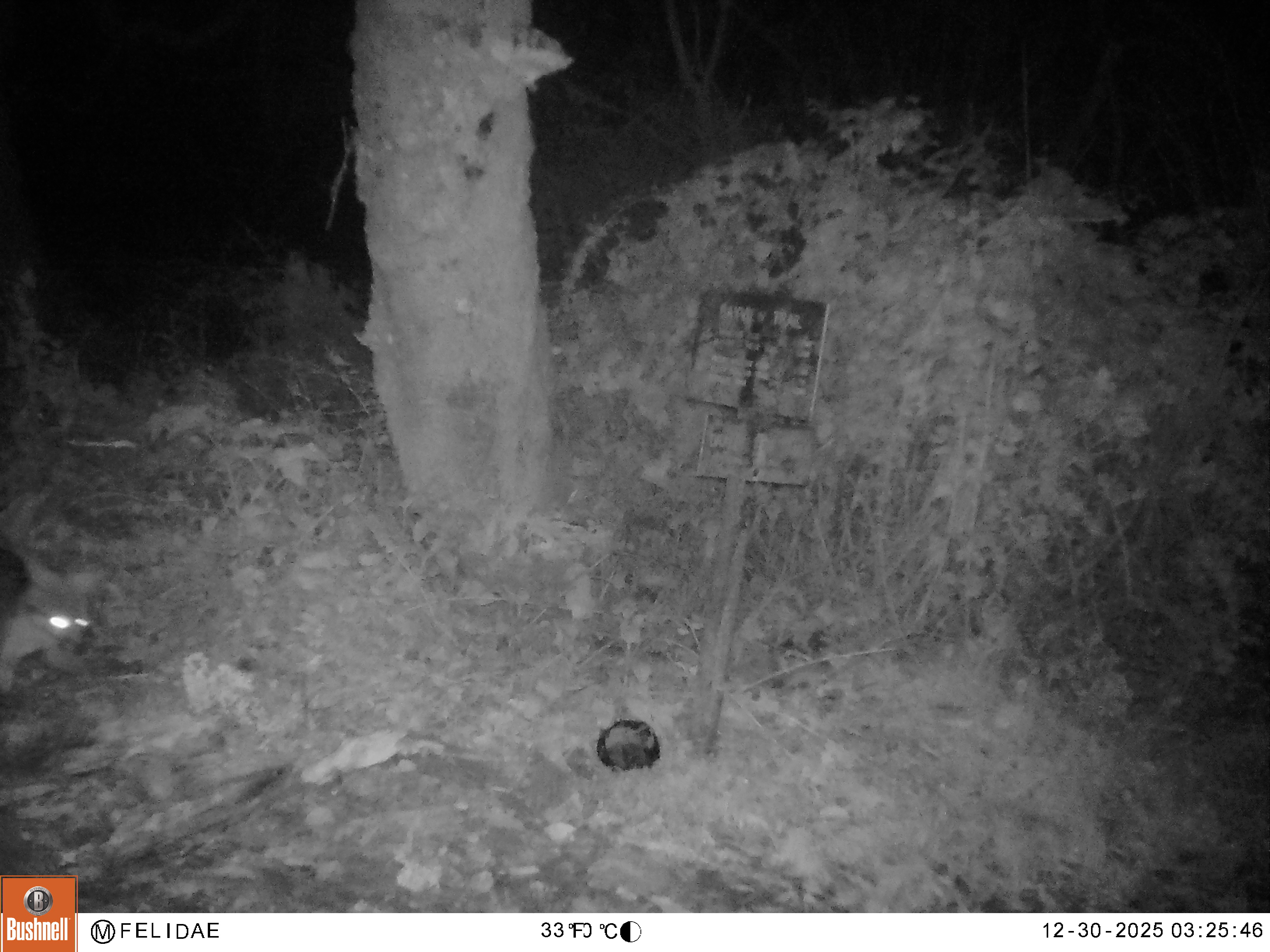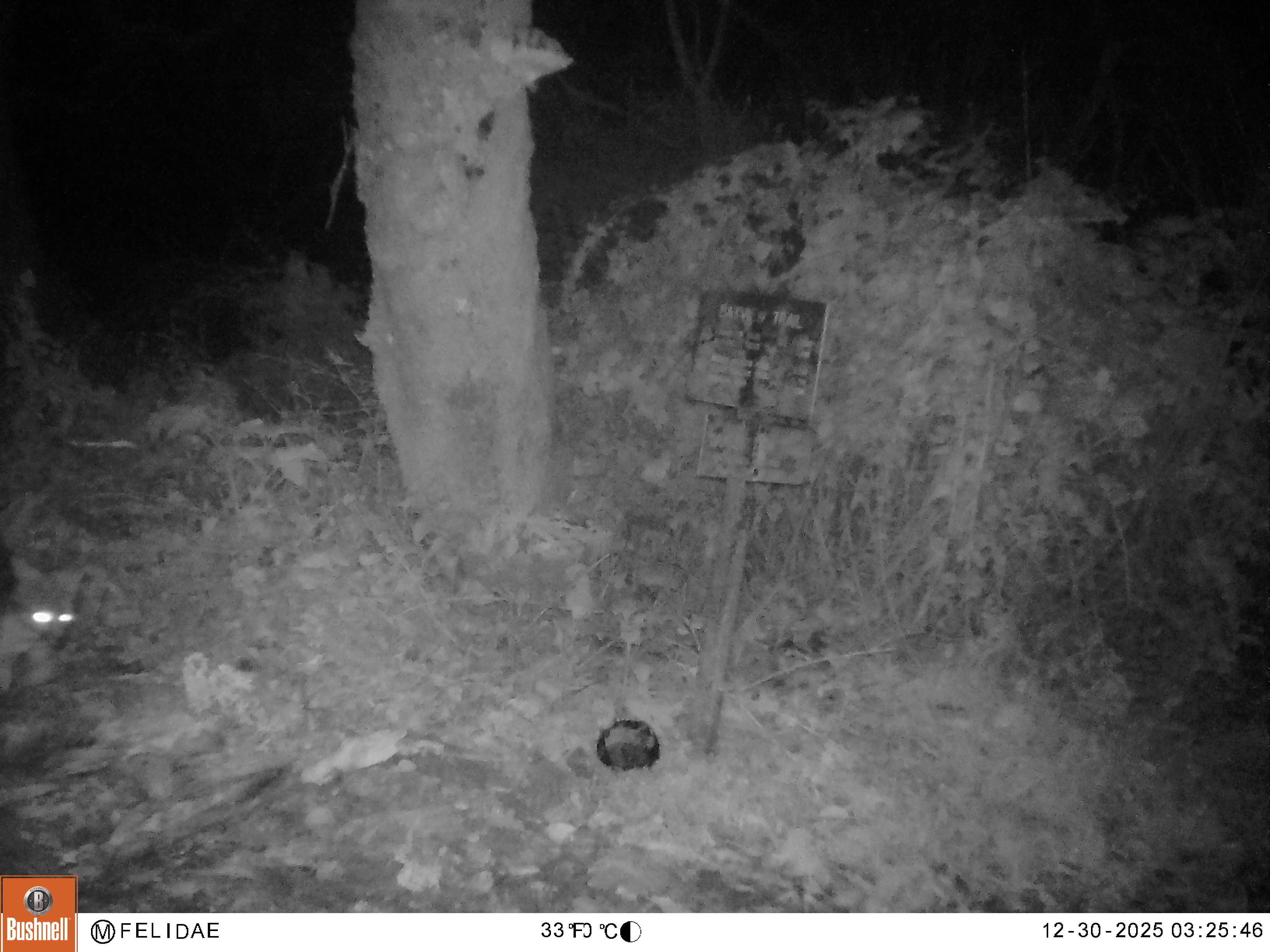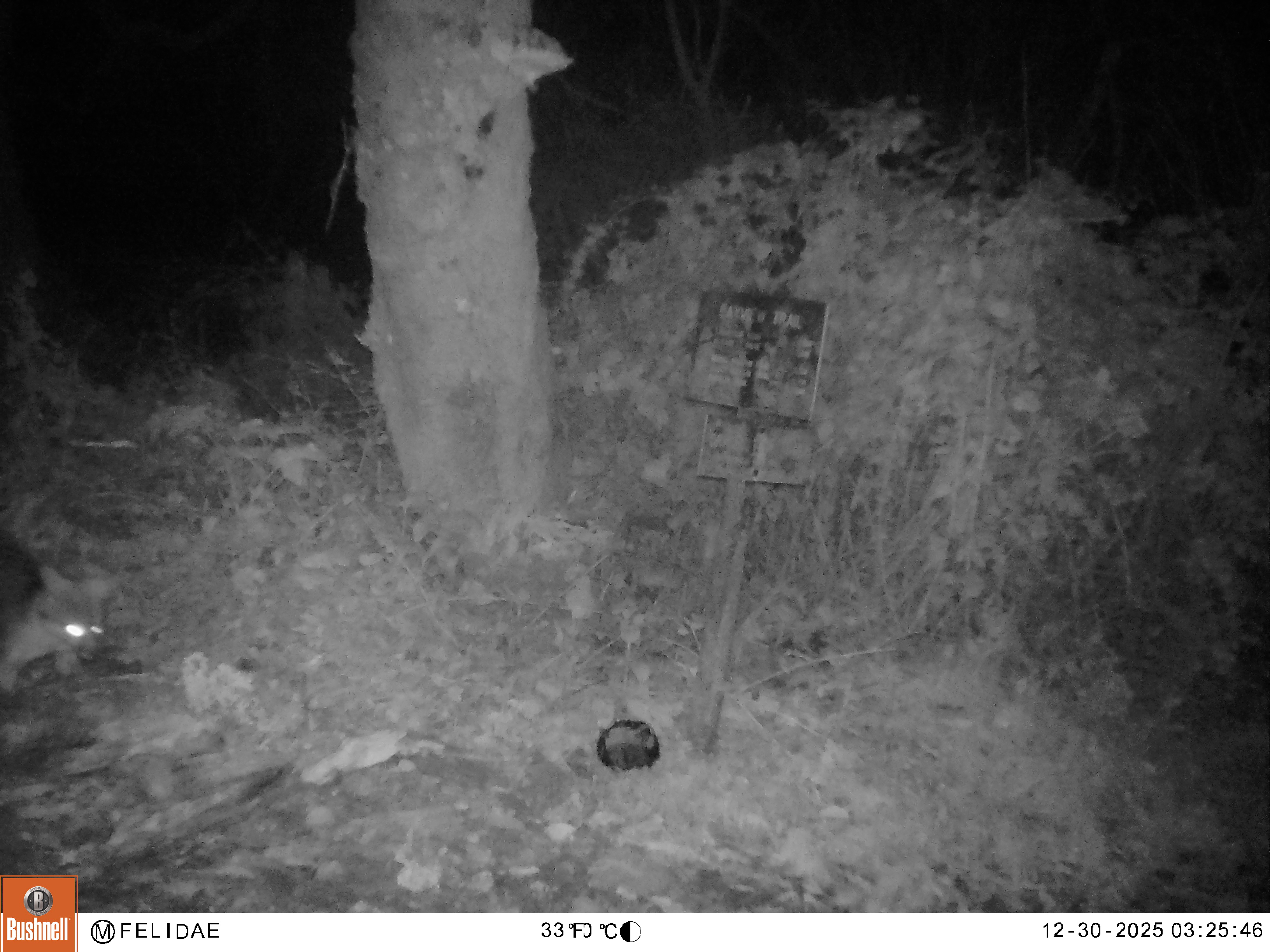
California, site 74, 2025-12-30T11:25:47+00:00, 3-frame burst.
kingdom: Animalia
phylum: Chordata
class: Mammalia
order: Carnivora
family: Canidae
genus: Urocyon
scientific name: Urocyon cinereoargenteus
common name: gray fox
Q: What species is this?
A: Gray fox (Urocyon cinereoargenteus).